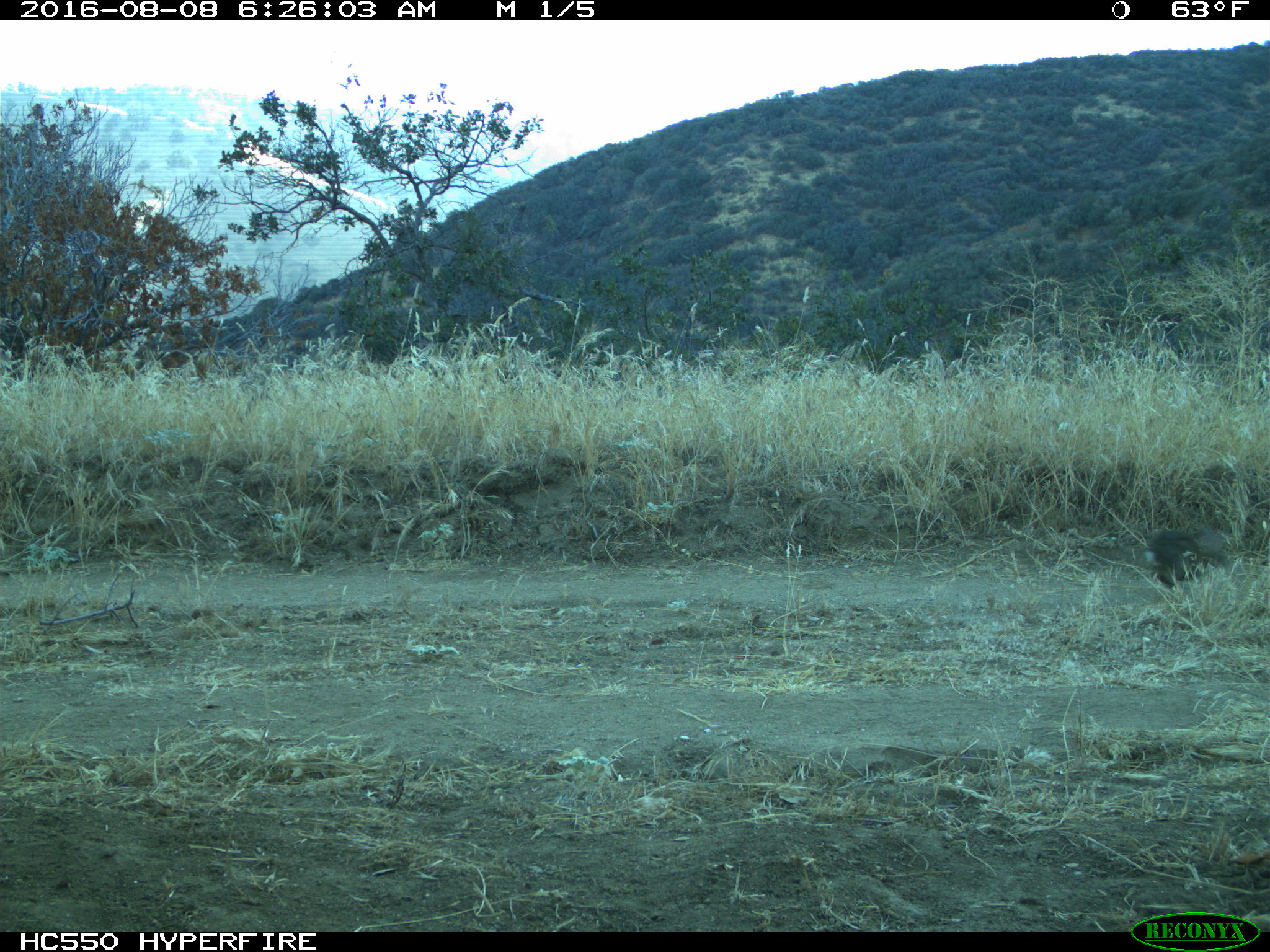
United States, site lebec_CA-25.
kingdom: Animalia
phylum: Chordata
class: Mammalia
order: Lagomorpha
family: Leporidae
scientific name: Leporidae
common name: rabbits and hares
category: unidentified rabbit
Unidentified rabbit (rabbits and hares) (Leporidae).